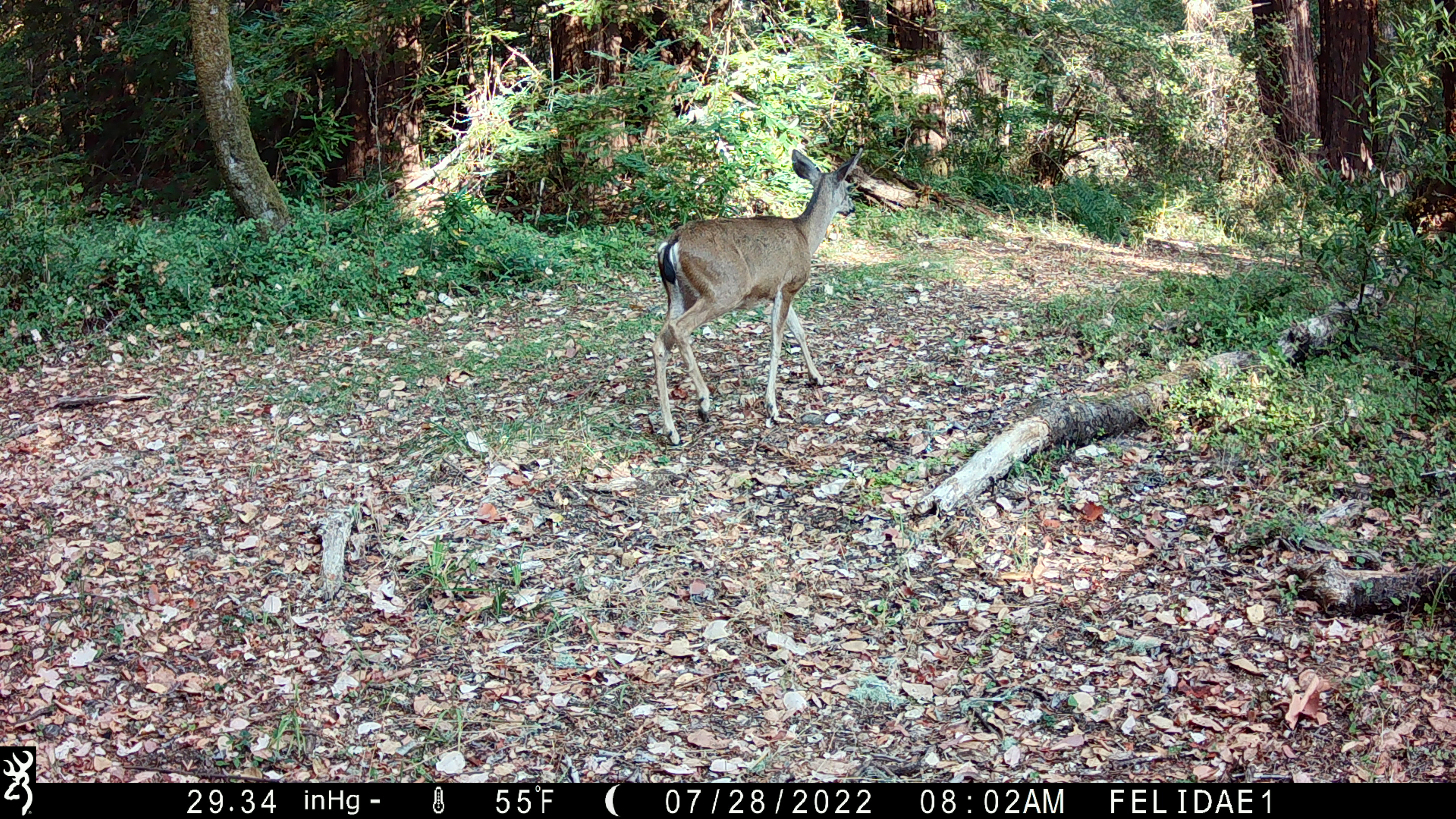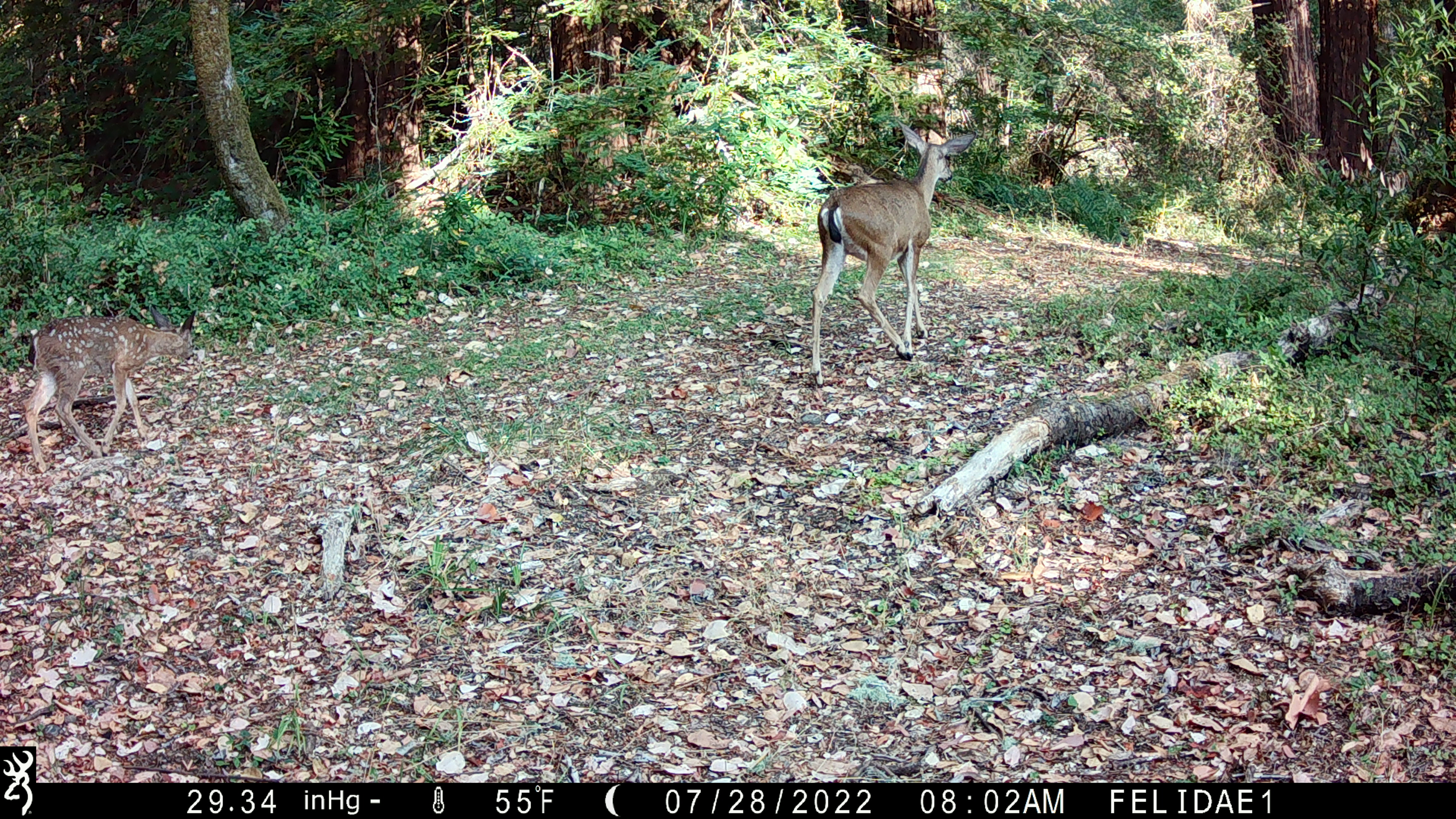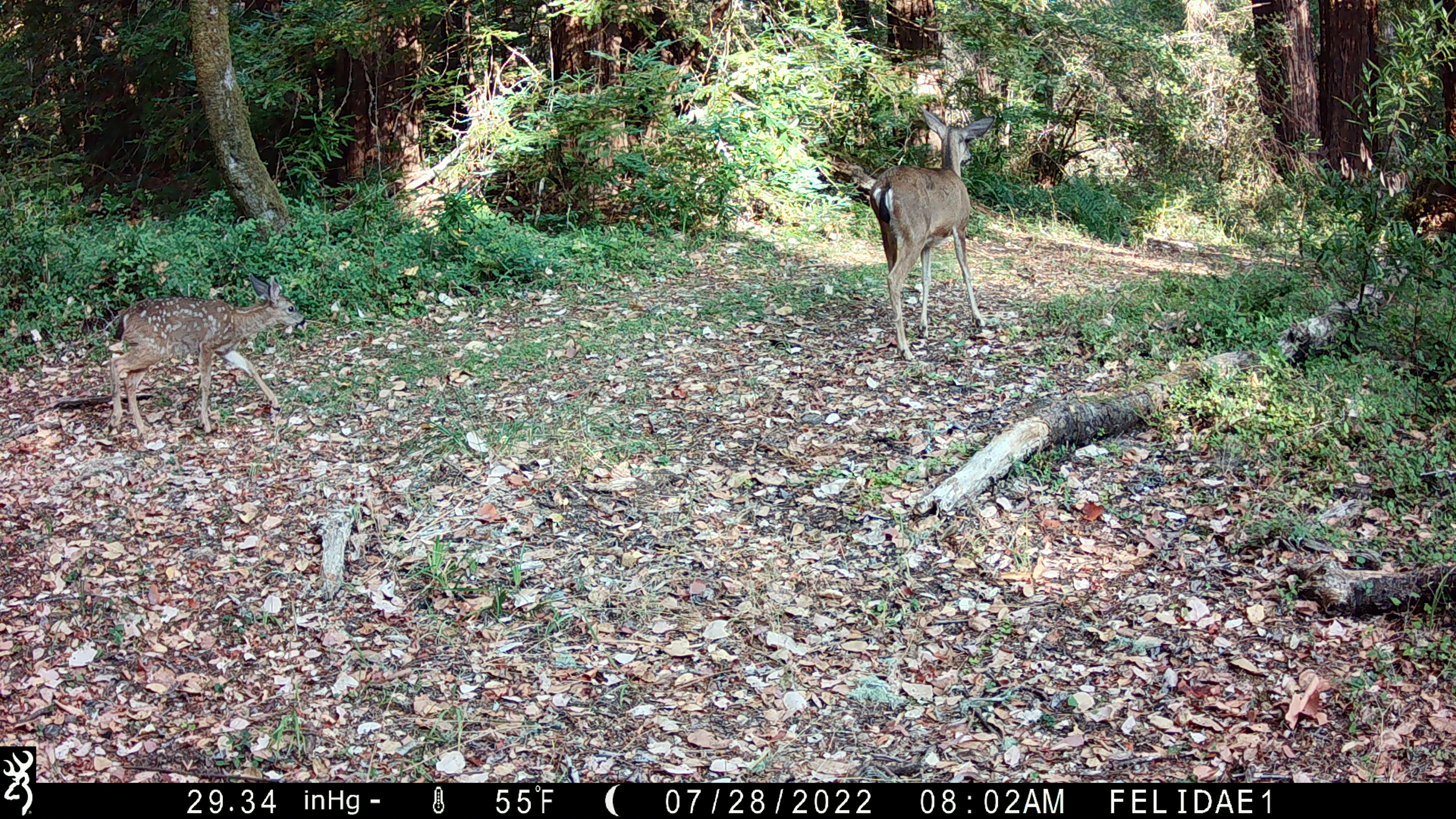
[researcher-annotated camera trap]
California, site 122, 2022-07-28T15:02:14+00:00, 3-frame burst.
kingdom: Animalia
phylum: Chordata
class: Mammalia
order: Artiodactyla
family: Cervidae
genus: Odocoileus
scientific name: Odocoileus hemionus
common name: mule deer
Mule deer (Odocoileus hemionus).